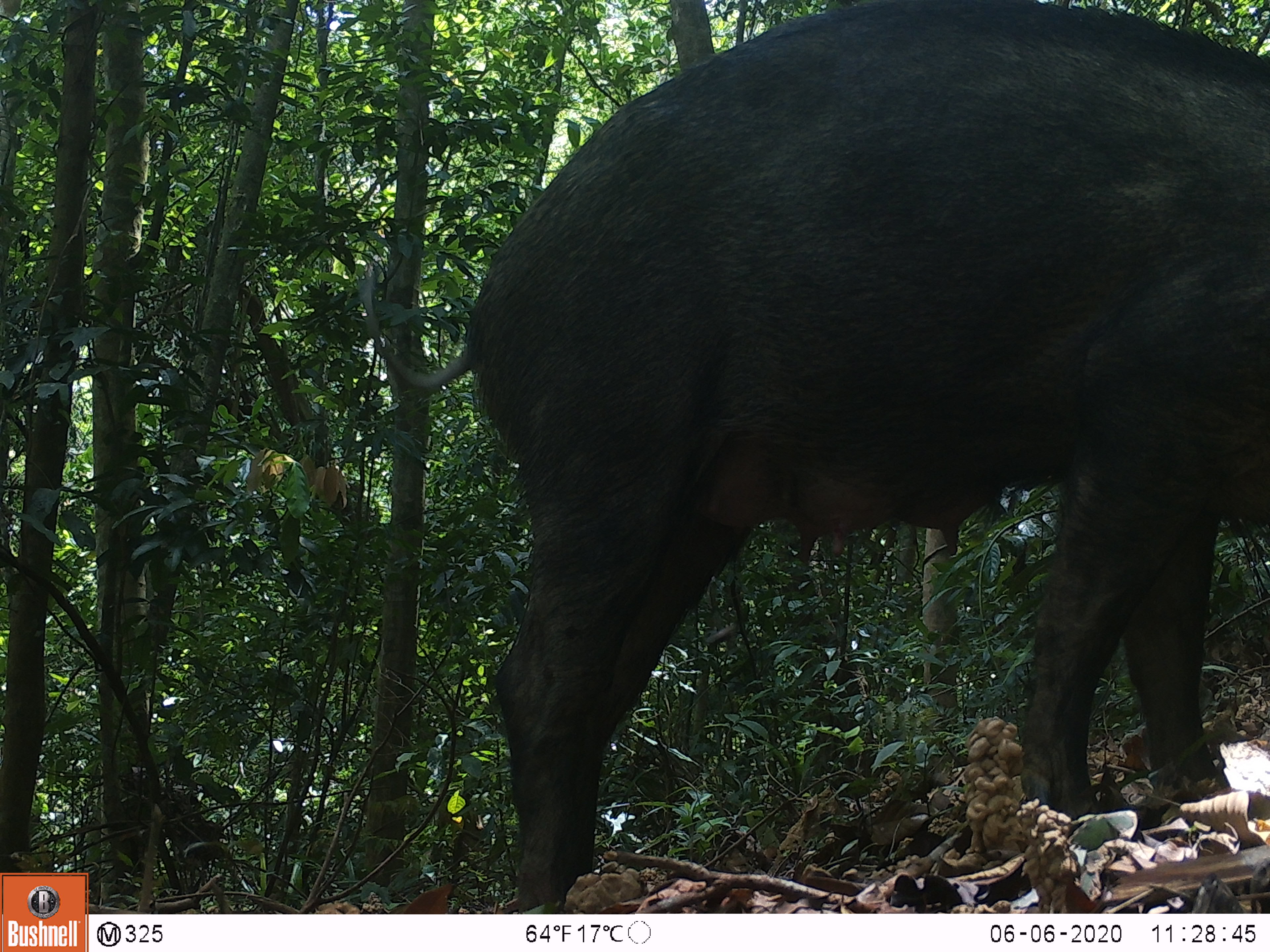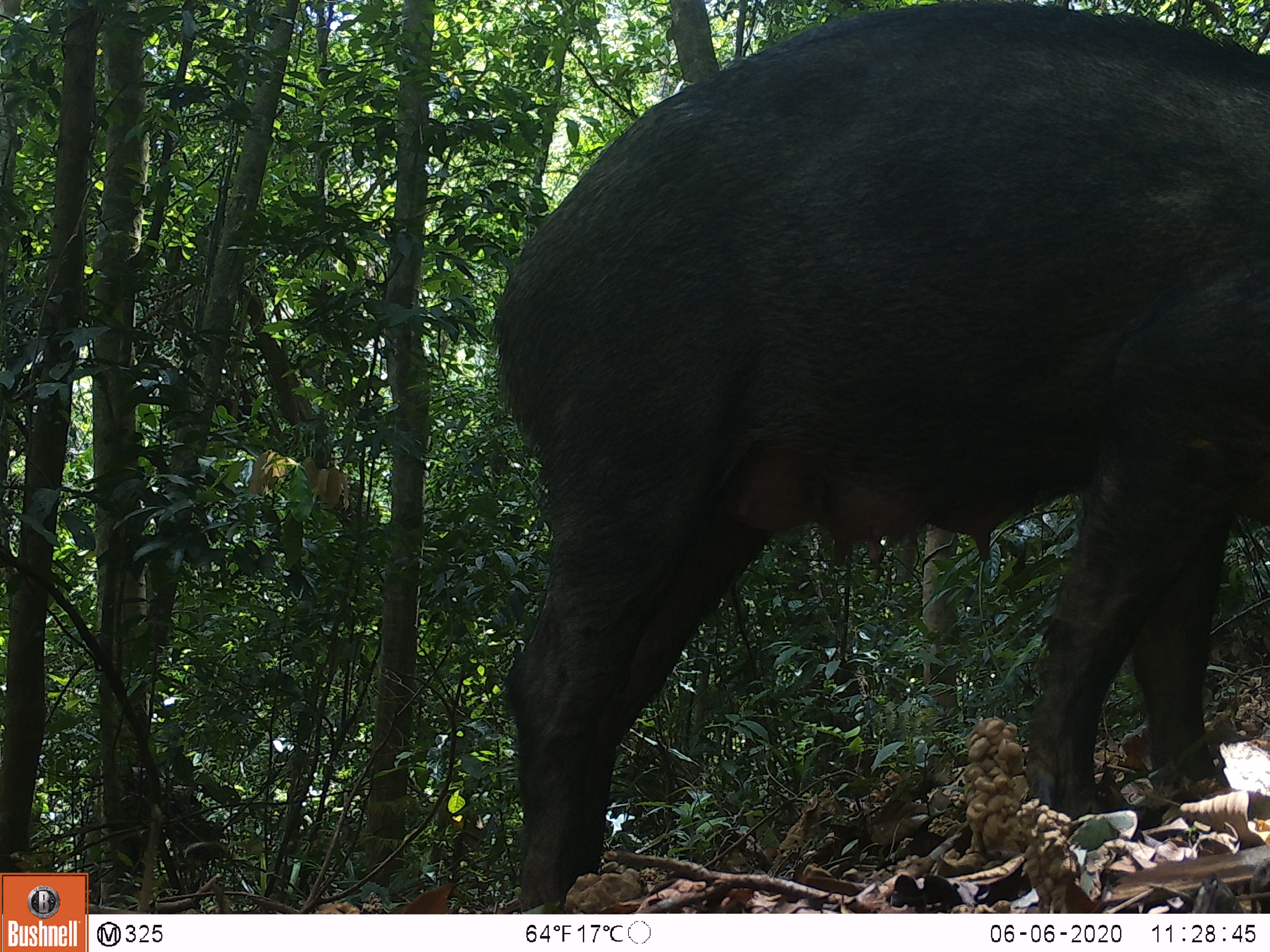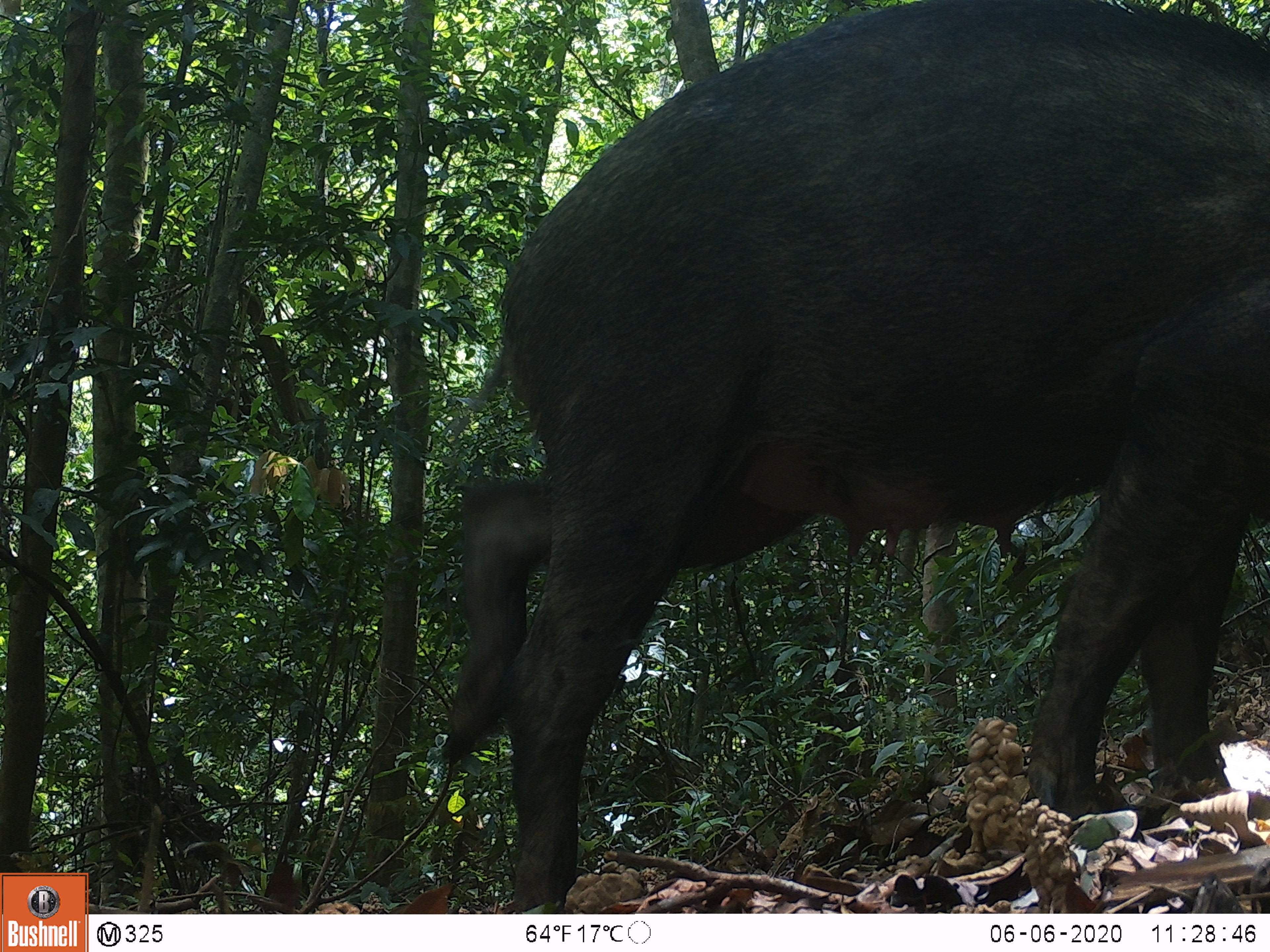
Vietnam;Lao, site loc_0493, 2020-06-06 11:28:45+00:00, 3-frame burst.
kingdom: Animalia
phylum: Chordata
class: Mammalia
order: Artiodactyla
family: Suidae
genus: Sus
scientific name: Sus scrofa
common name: eurasian wild pig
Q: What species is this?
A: Eurasian wild pig (Sus scrofa).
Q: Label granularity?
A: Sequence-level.